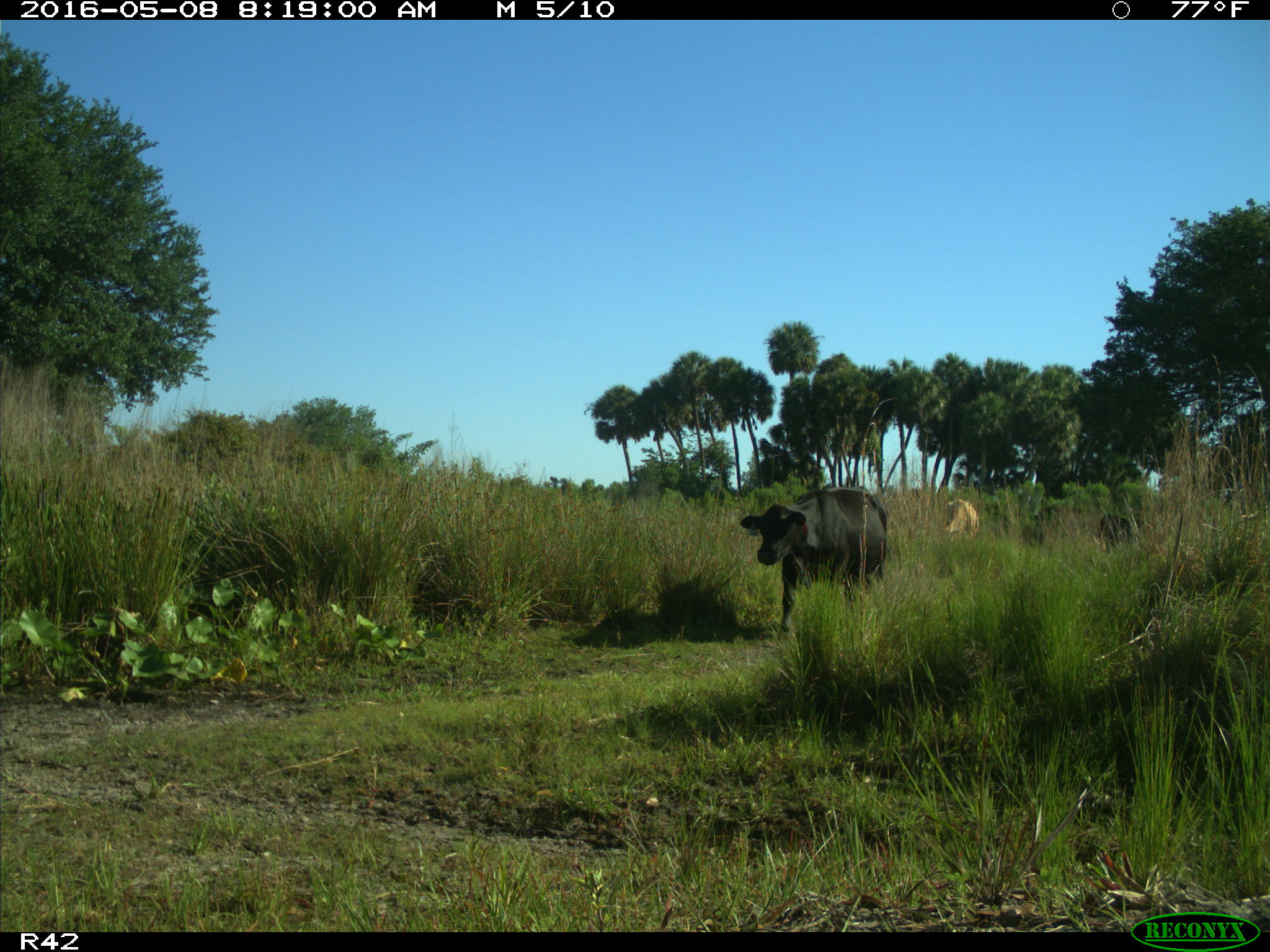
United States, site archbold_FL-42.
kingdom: Animalia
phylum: Chordata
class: Mammalia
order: Artiodactyla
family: Bovidae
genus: Bos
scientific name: Bos taurus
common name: domestic cow